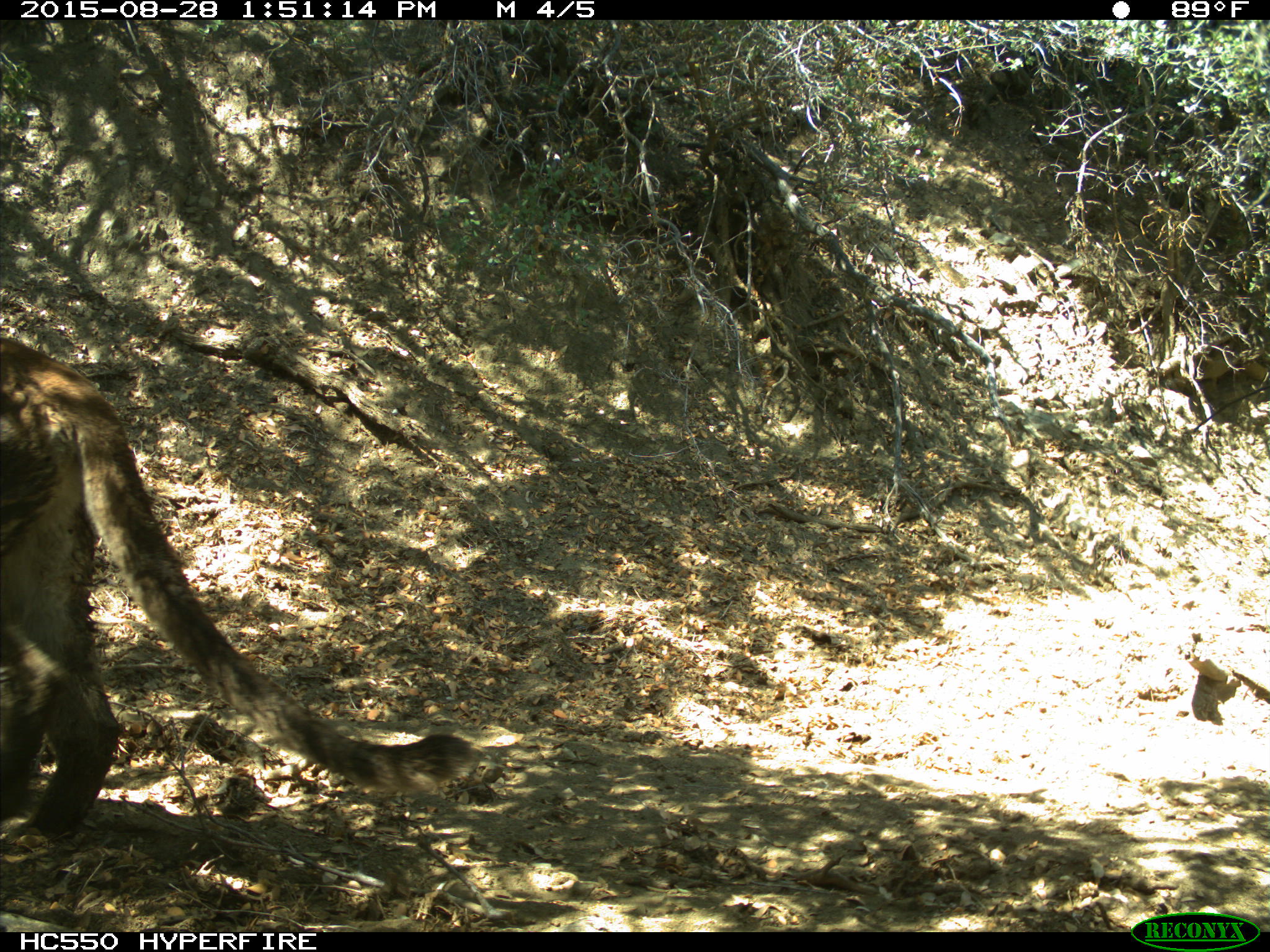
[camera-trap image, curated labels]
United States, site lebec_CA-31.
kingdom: Animalia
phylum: Chordata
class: Mammalia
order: Carnivora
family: Felidae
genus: Puma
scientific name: Puma concolor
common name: mountain lion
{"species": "Puma concolor (mountain lion)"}